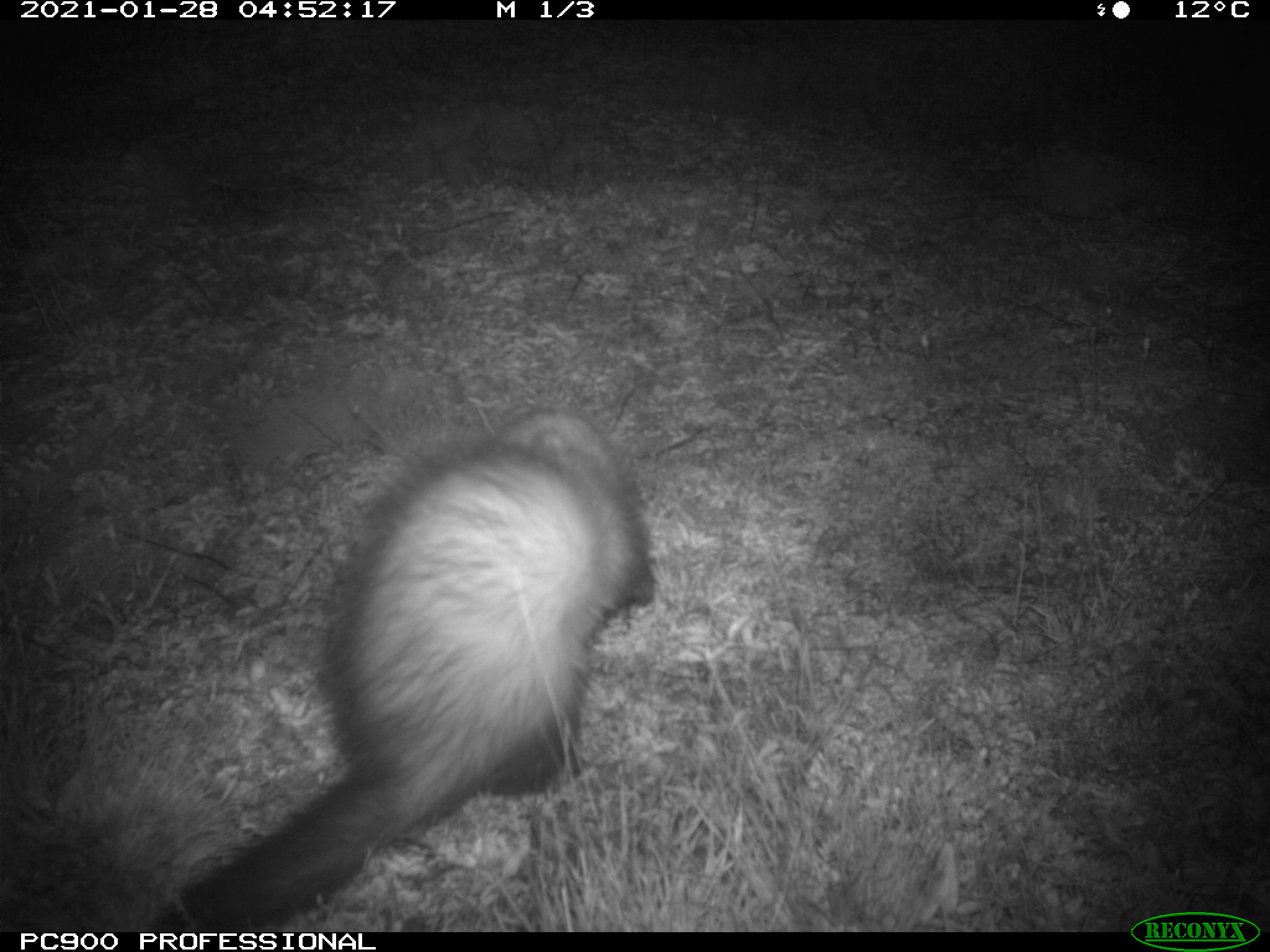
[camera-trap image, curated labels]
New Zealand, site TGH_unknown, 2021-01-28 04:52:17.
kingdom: Animalia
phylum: Chordata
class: Mammalia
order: Carnivora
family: Mustelidae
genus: Mustela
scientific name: Mustela furo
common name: ferret